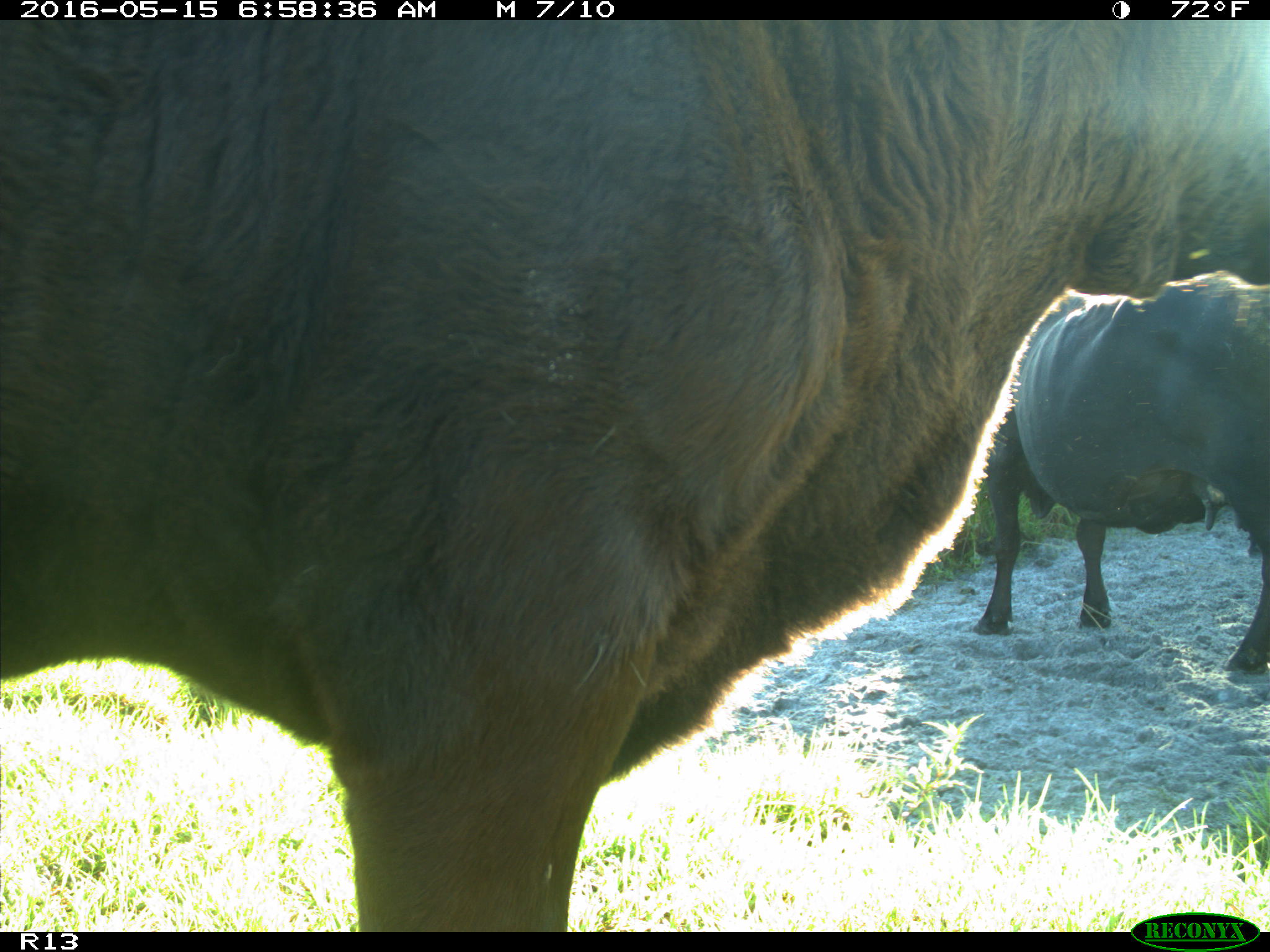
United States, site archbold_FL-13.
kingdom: Animalia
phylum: Chordata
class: Mammalia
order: Artiodactyla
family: Bovidae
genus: Bos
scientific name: Bos taurus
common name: domestic cow